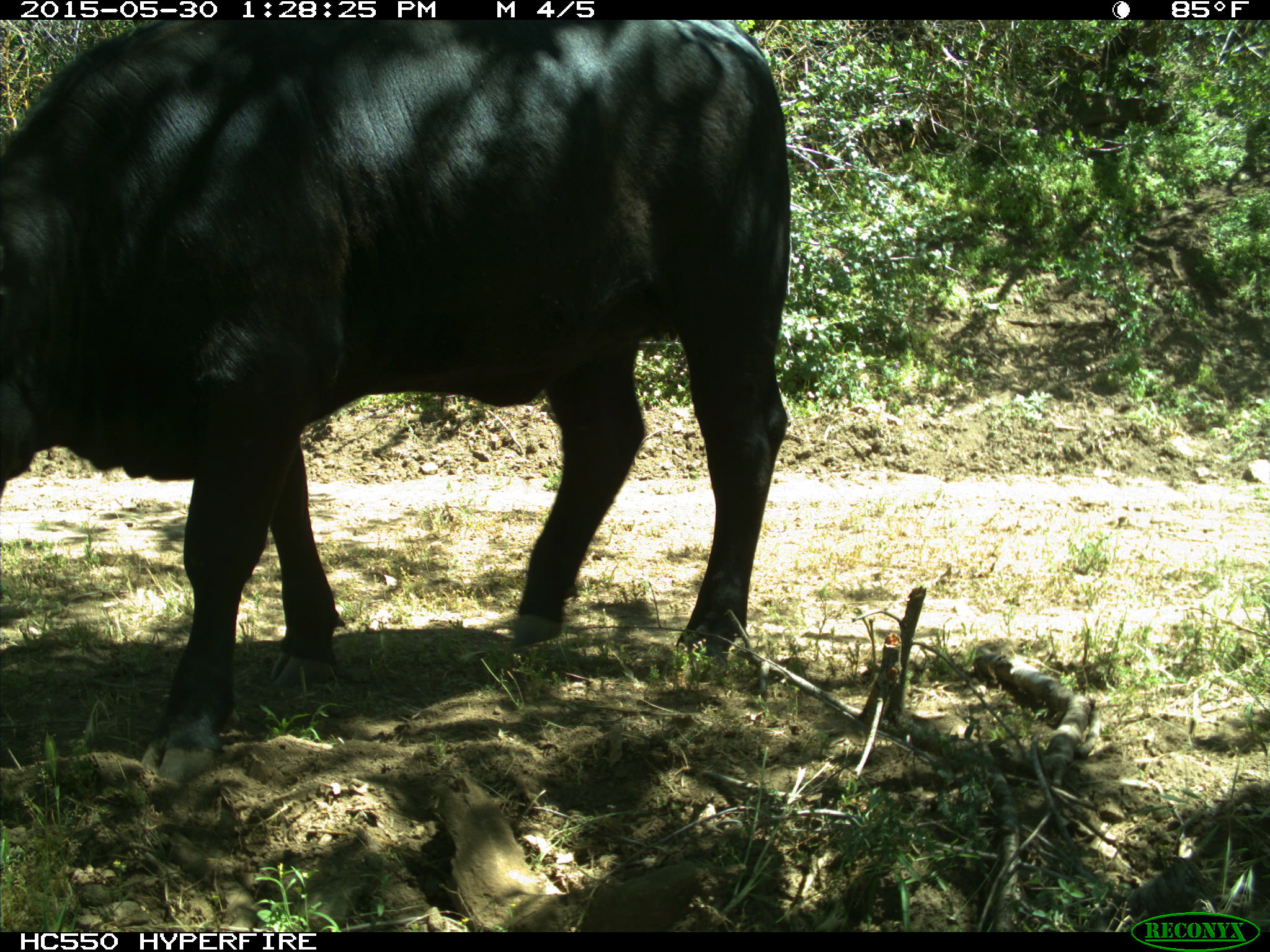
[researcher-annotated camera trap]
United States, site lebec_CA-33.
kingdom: Animalia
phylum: Chordata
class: Mammalia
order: Artiodactyla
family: Bovidae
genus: Bos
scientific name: Bos taurus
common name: domestic cow